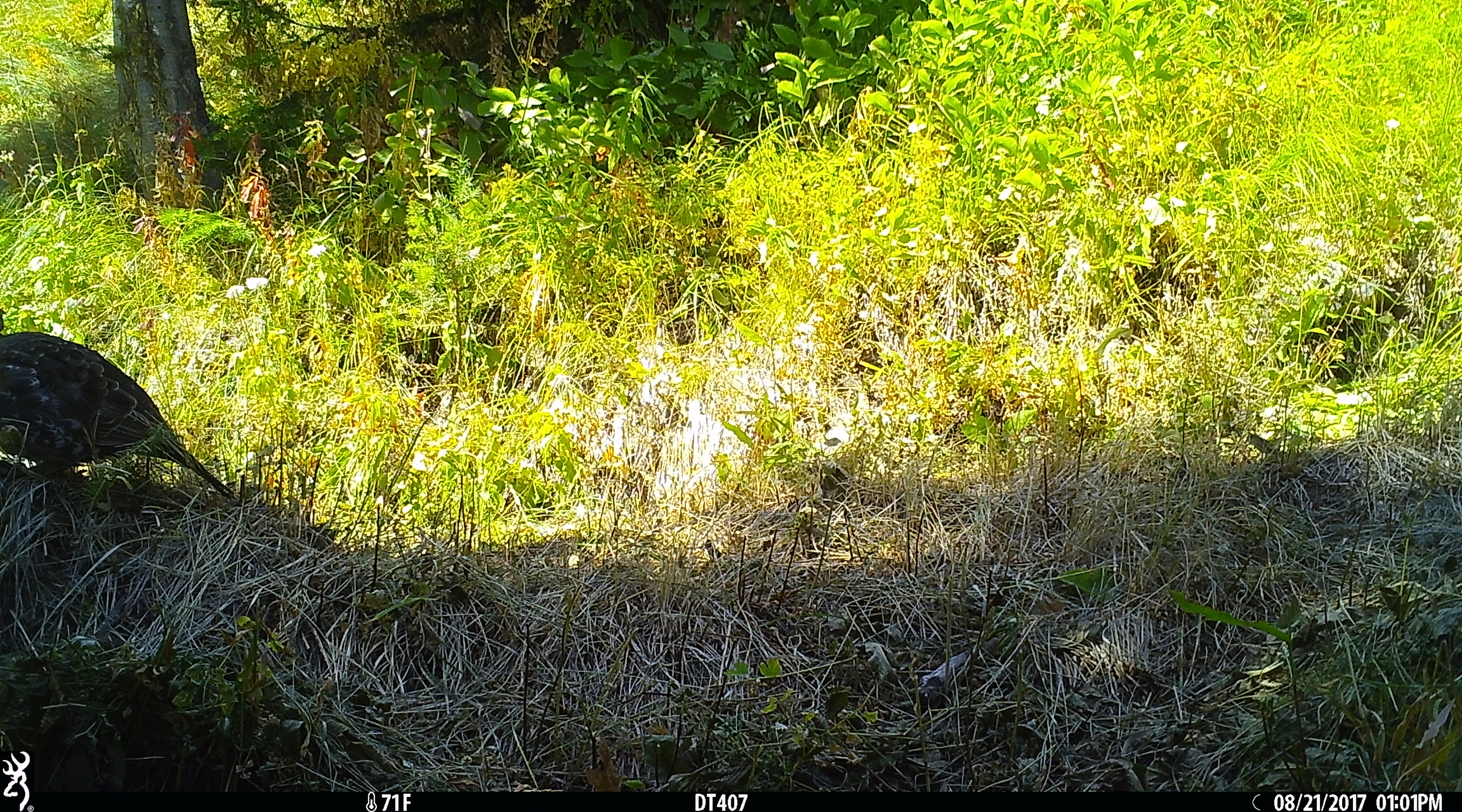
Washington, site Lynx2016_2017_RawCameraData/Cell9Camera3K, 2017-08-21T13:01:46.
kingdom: Animalia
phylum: Chordata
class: Aves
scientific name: Aves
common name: birds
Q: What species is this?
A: Aves (birds).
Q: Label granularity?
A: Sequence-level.